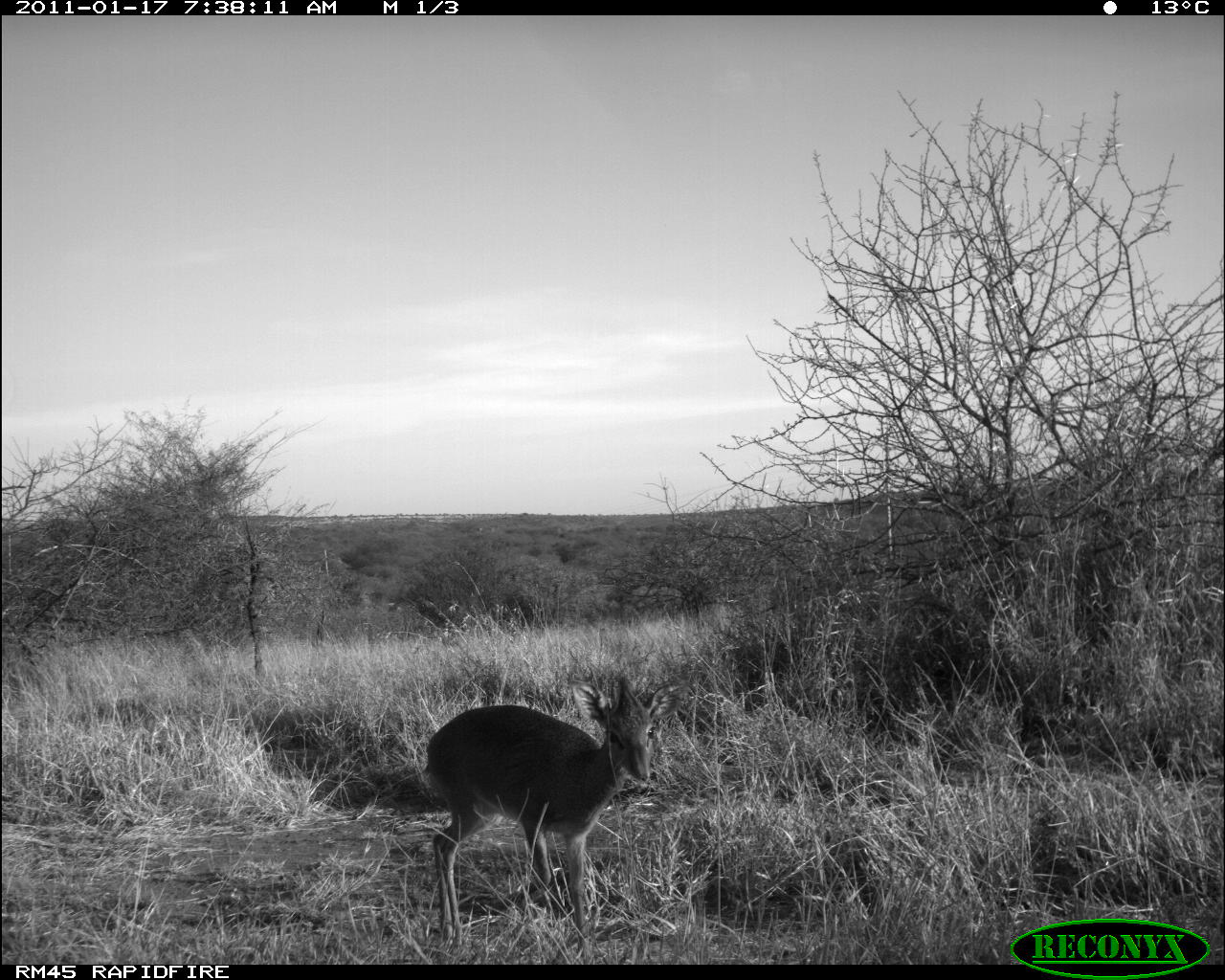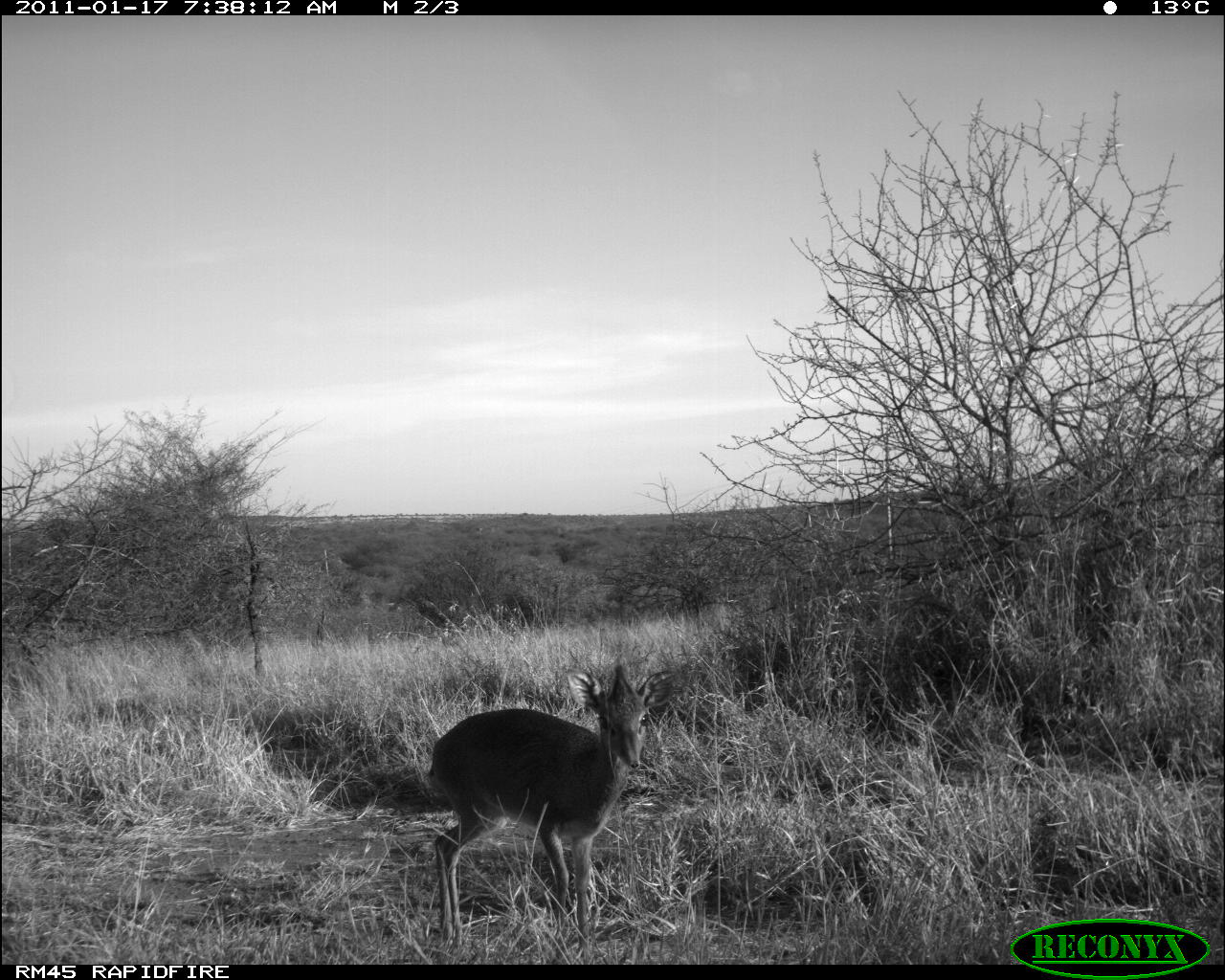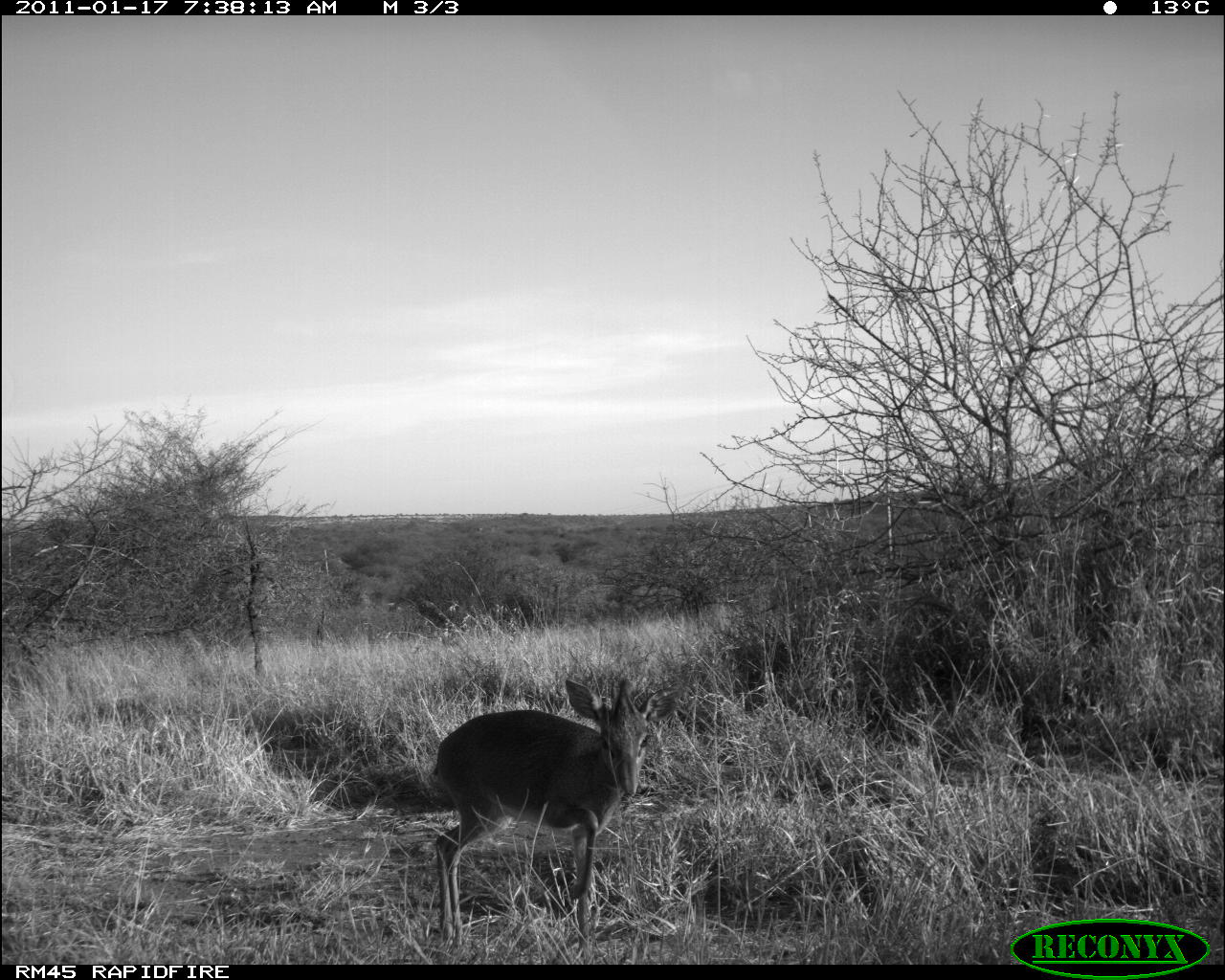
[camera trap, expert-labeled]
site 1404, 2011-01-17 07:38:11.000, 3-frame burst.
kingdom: Animalia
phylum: Chordata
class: Mammalia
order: Artiodactyla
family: Bovidae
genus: Madoqua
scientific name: Madoqua guentheri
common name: günther's dik-dik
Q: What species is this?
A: Madoqua guentheri (günther's dik-dik).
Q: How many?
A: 1.